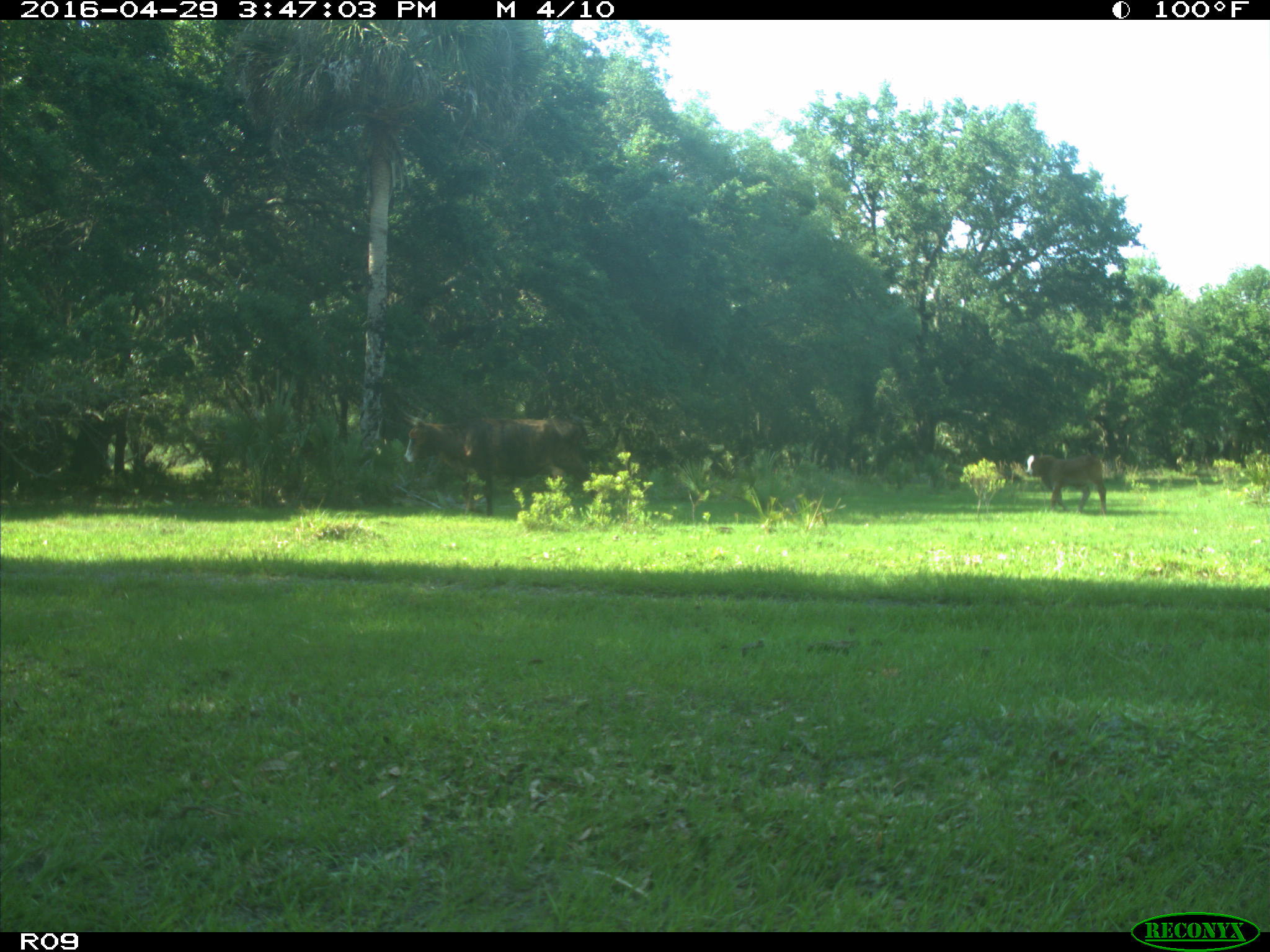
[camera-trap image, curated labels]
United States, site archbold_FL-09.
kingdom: Animalia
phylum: Chordata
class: Mammalia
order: Artiodactyla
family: Bovidae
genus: Bos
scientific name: Bos taurus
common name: domestic cow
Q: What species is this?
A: Bos taurus (domestic cow).